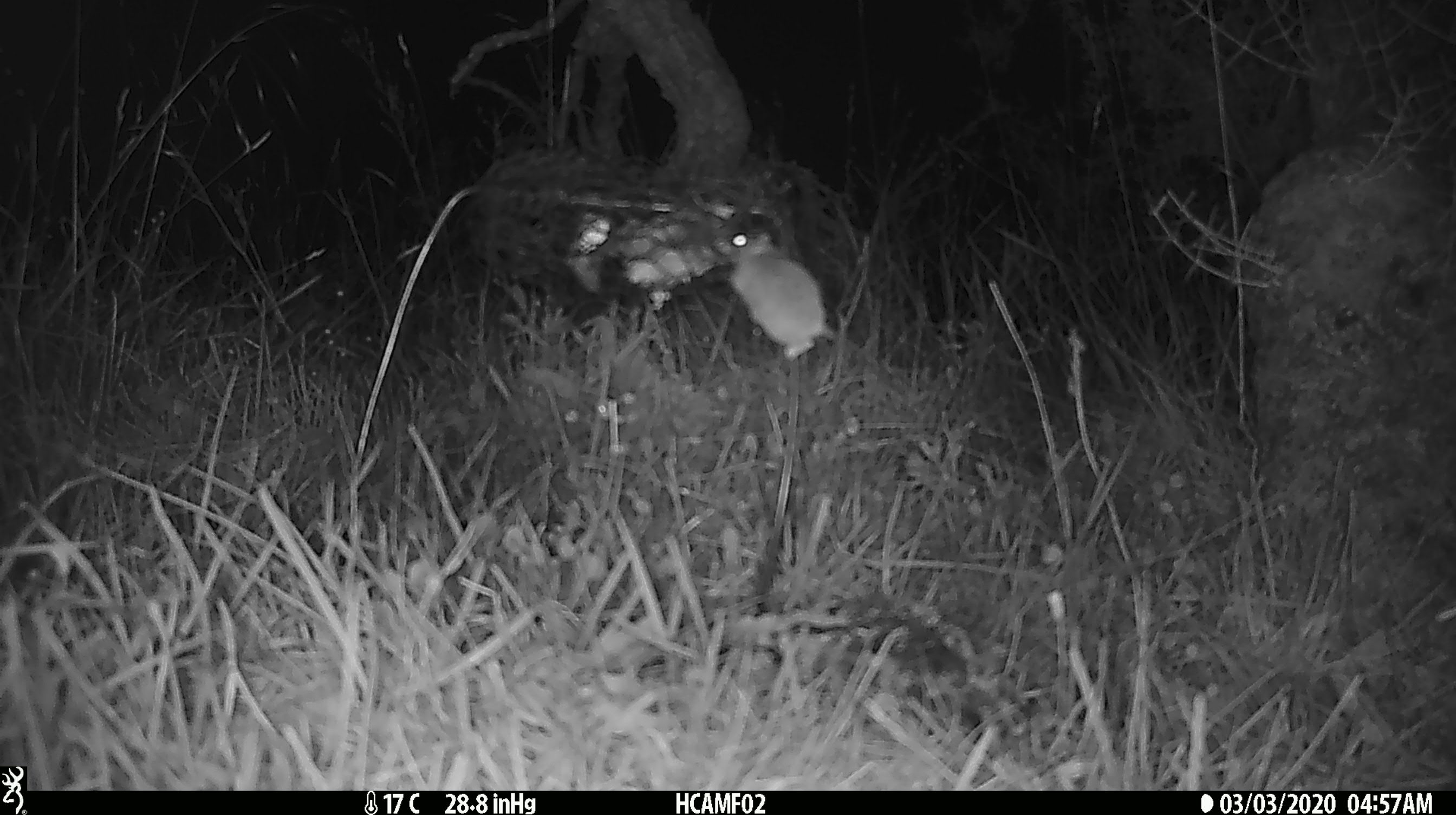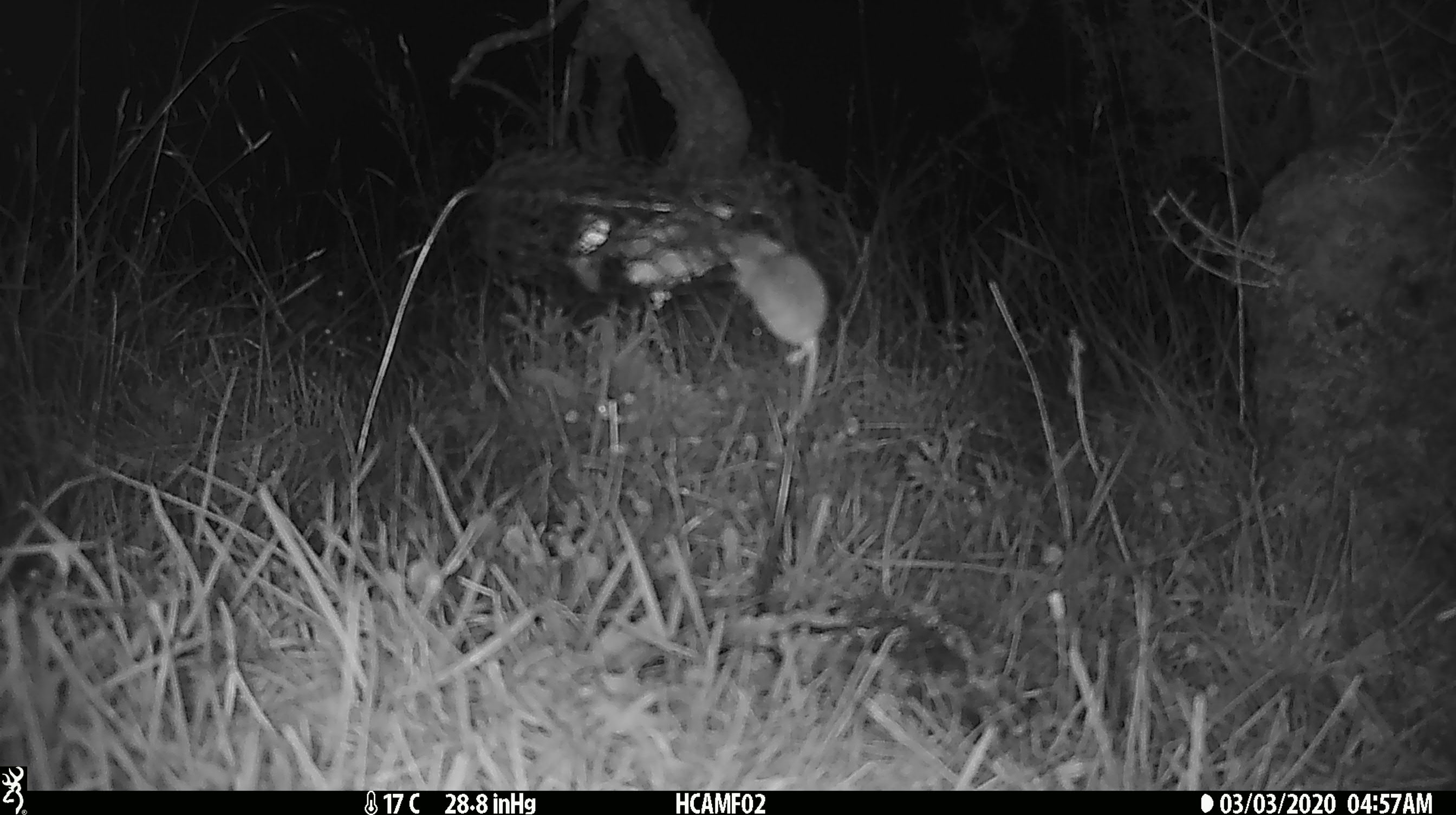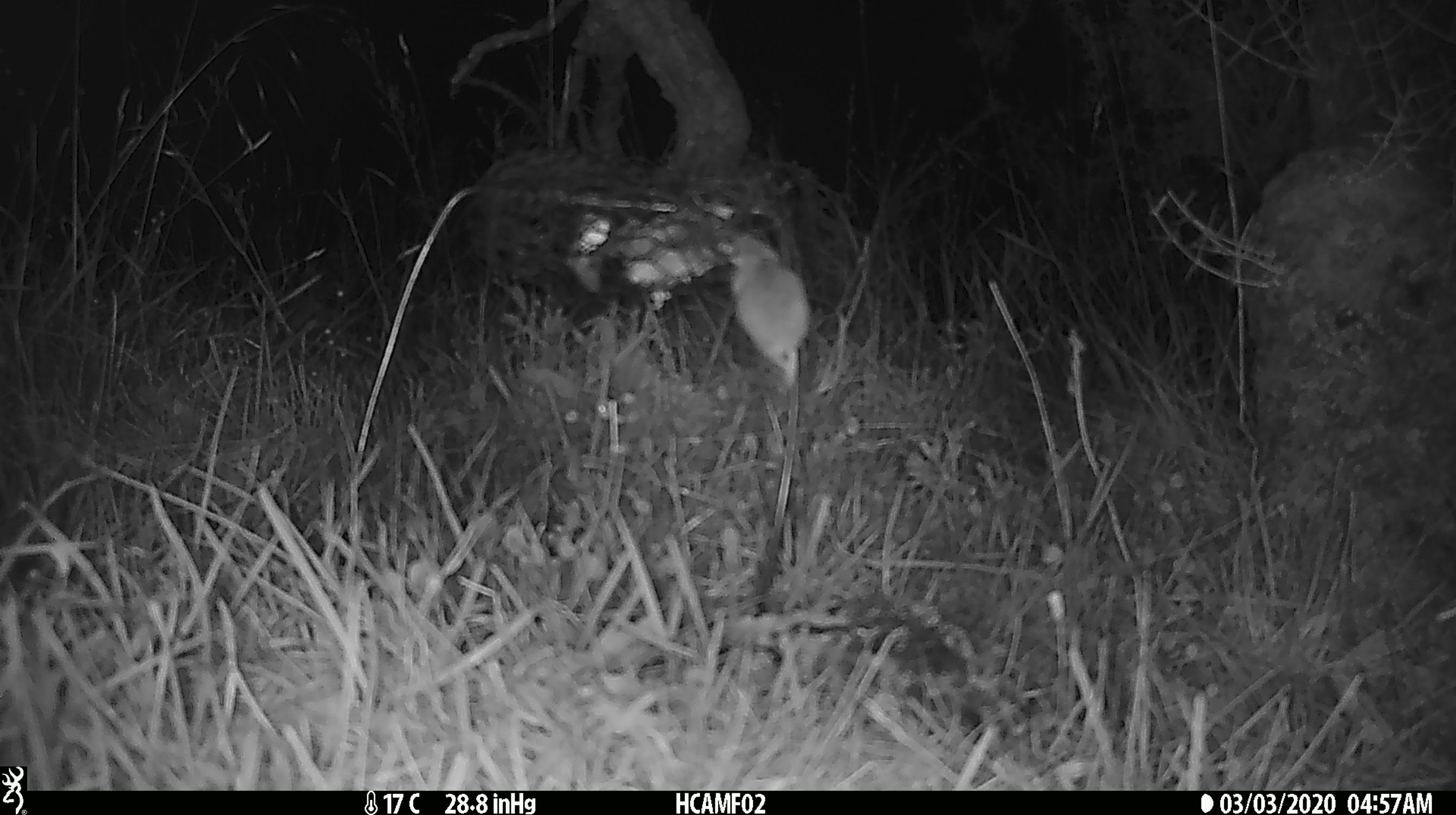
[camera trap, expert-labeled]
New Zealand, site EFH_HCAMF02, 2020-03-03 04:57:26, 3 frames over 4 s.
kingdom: Animalia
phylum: Chordata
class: Mammalia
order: Rodentia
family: Muridae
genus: Mus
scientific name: Mus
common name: mouse